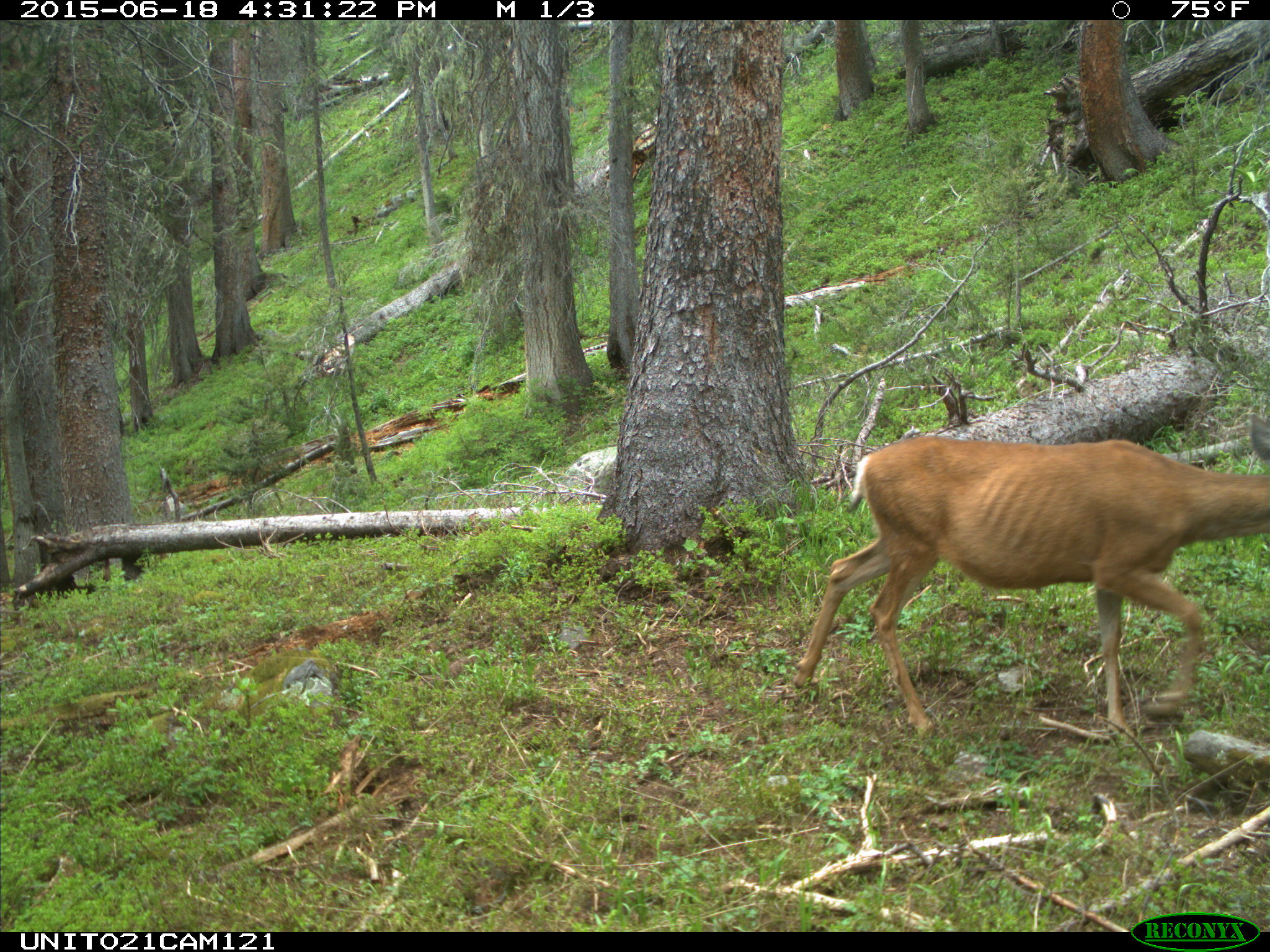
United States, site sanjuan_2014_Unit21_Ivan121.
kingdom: Animalia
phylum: Chordata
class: Mammalia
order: Artiodactyla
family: Cervidae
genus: Odocoileus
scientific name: Odocoileus hemionus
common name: mule deer